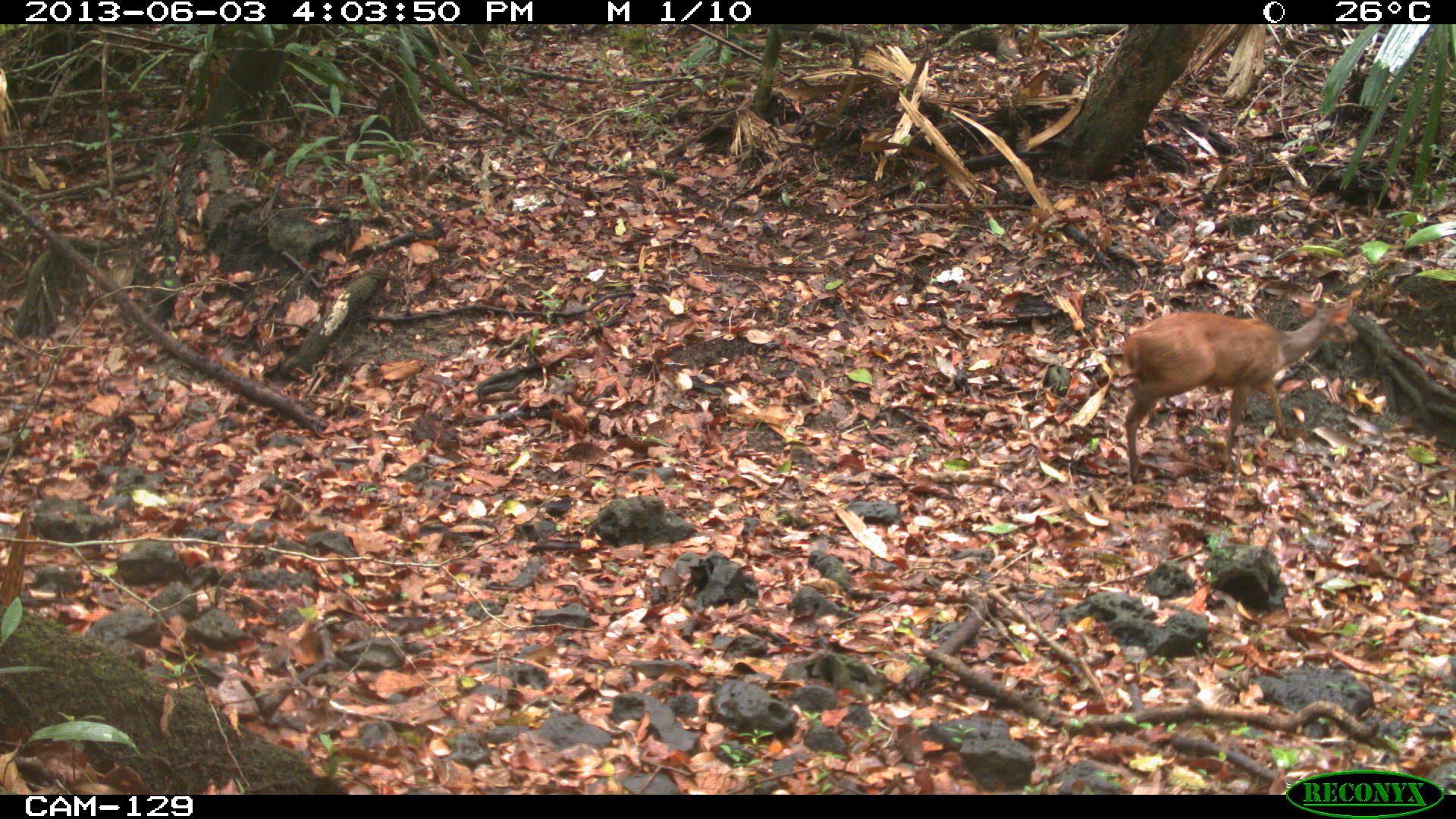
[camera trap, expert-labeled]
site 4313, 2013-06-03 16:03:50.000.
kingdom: Animalia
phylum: Chordata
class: Mammalia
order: Artiodactyla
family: Cervidae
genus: Mazama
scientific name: Mazama temama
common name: central american red brocket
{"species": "Mazama temama (central american red brocket)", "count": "1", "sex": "male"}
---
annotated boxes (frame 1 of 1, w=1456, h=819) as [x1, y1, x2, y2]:
mazama temama: [1122, 297, 1359, 484]; [1360, 373, 1364, 375]